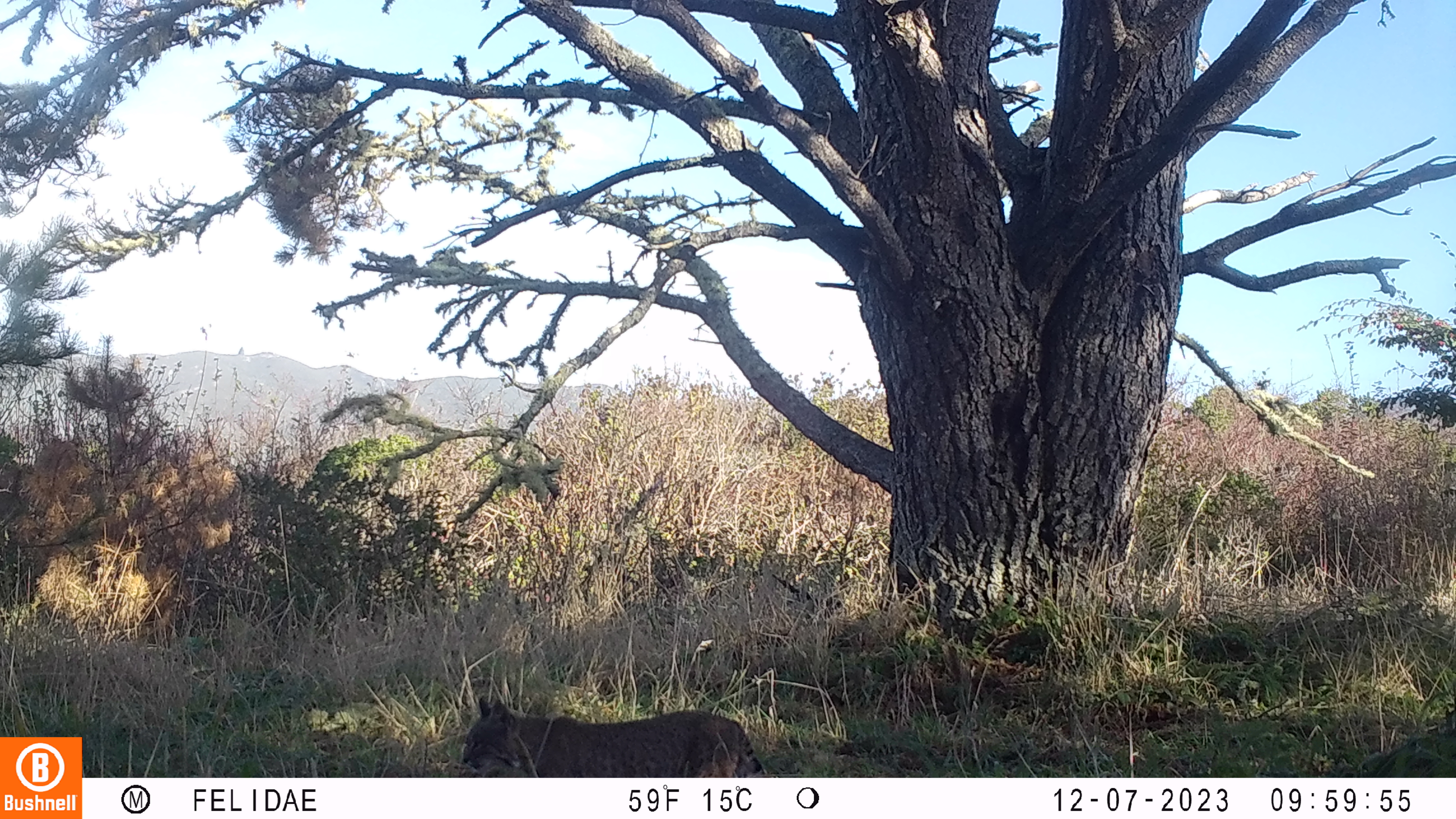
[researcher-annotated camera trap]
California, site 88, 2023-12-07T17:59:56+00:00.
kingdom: Animalia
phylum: Chordata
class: Mammalia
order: Carnivora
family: Felidae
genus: Lynx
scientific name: Lynx rufus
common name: bobcat